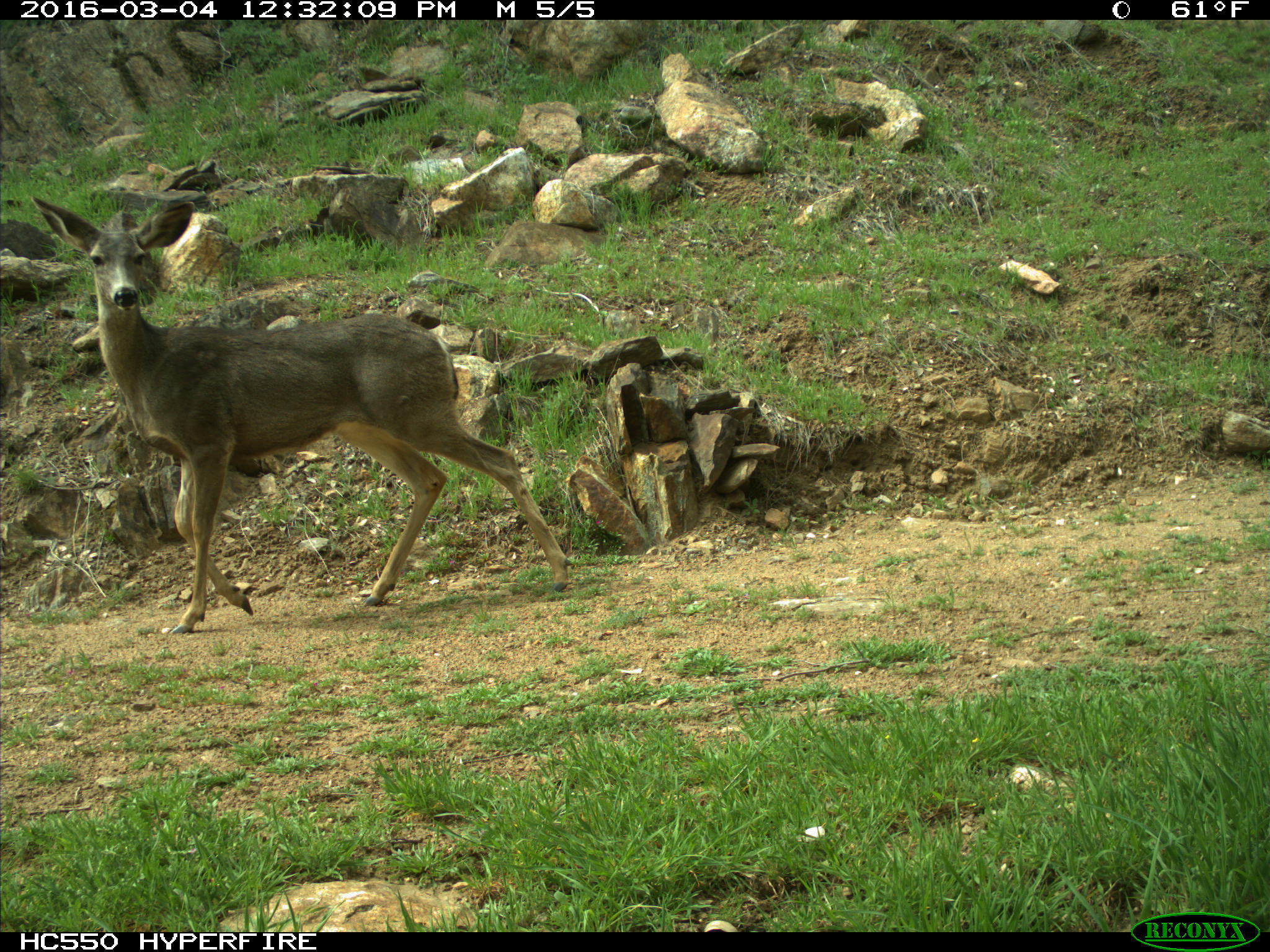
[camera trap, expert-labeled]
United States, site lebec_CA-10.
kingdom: Animalia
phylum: Chordata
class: Mammalia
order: Artiodactyla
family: Cervidae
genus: Odocoileus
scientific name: Odocoileus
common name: deer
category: unidentified deer